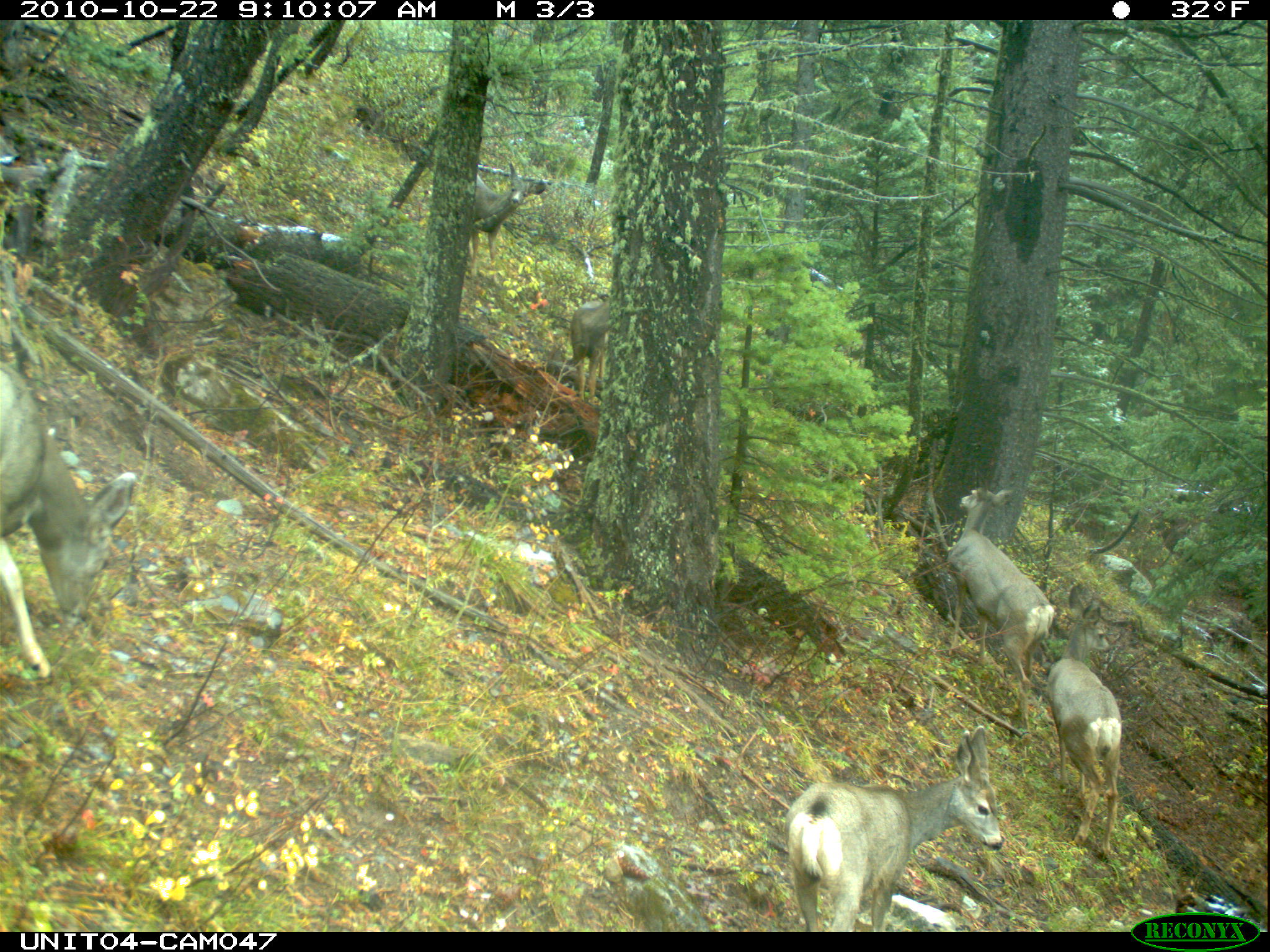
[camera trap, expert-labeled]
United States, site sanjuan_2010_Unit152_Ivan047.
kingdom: Animalia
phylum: Chordata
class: Mammalia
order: Artiodactyla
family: Cervidae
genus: Odocoileus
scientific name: Odocoileus hemionus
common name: mule deer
Odocoileus hemionus (mule deer).